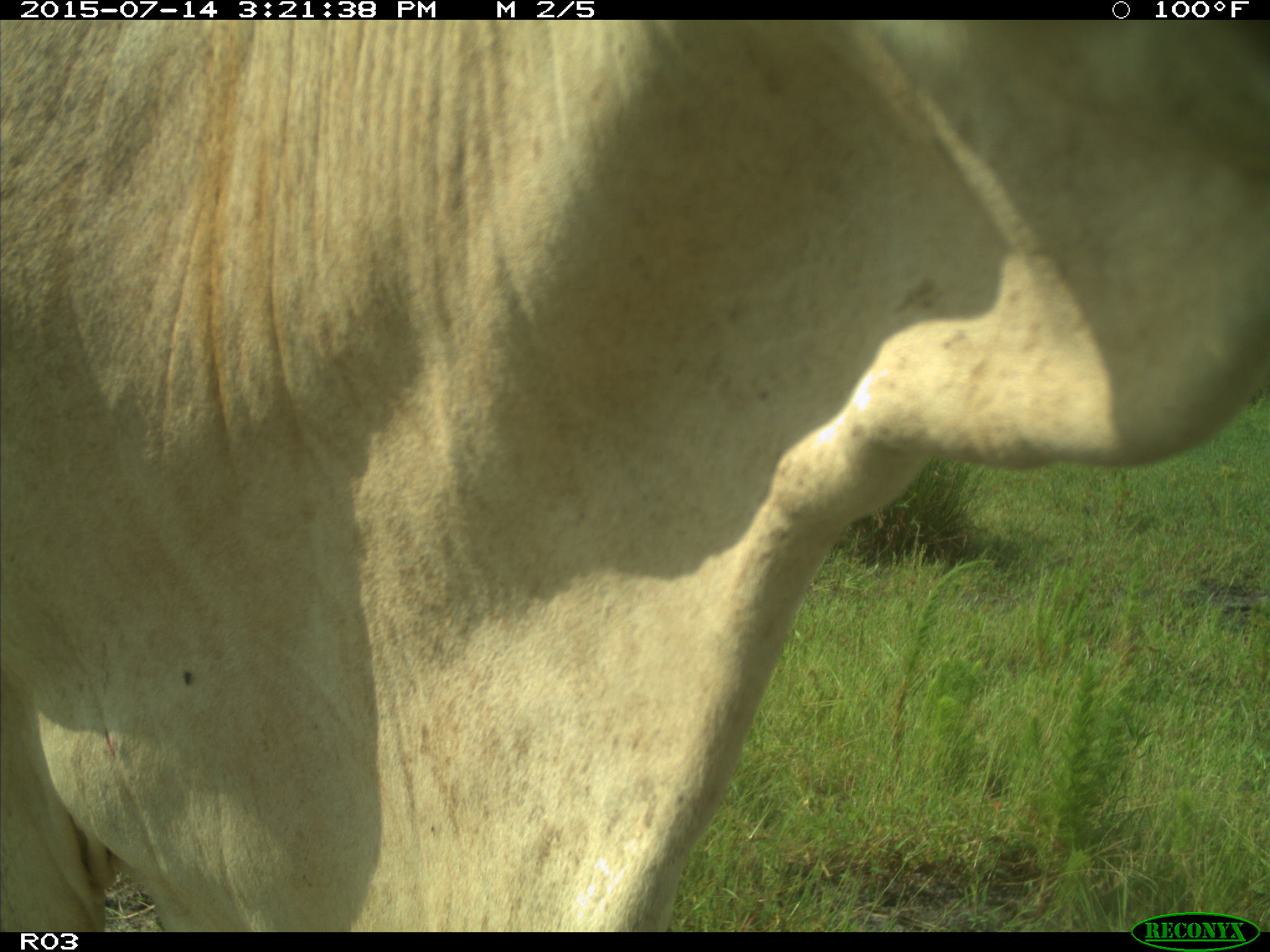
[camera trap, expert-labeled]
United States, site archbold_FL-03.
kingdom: Animalia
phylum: Chordata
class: Mammalia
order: Artiodactyla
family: Bovidae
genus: Bos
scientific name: Bos taurus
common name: domestic cow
Bos taurus (domestic cow).